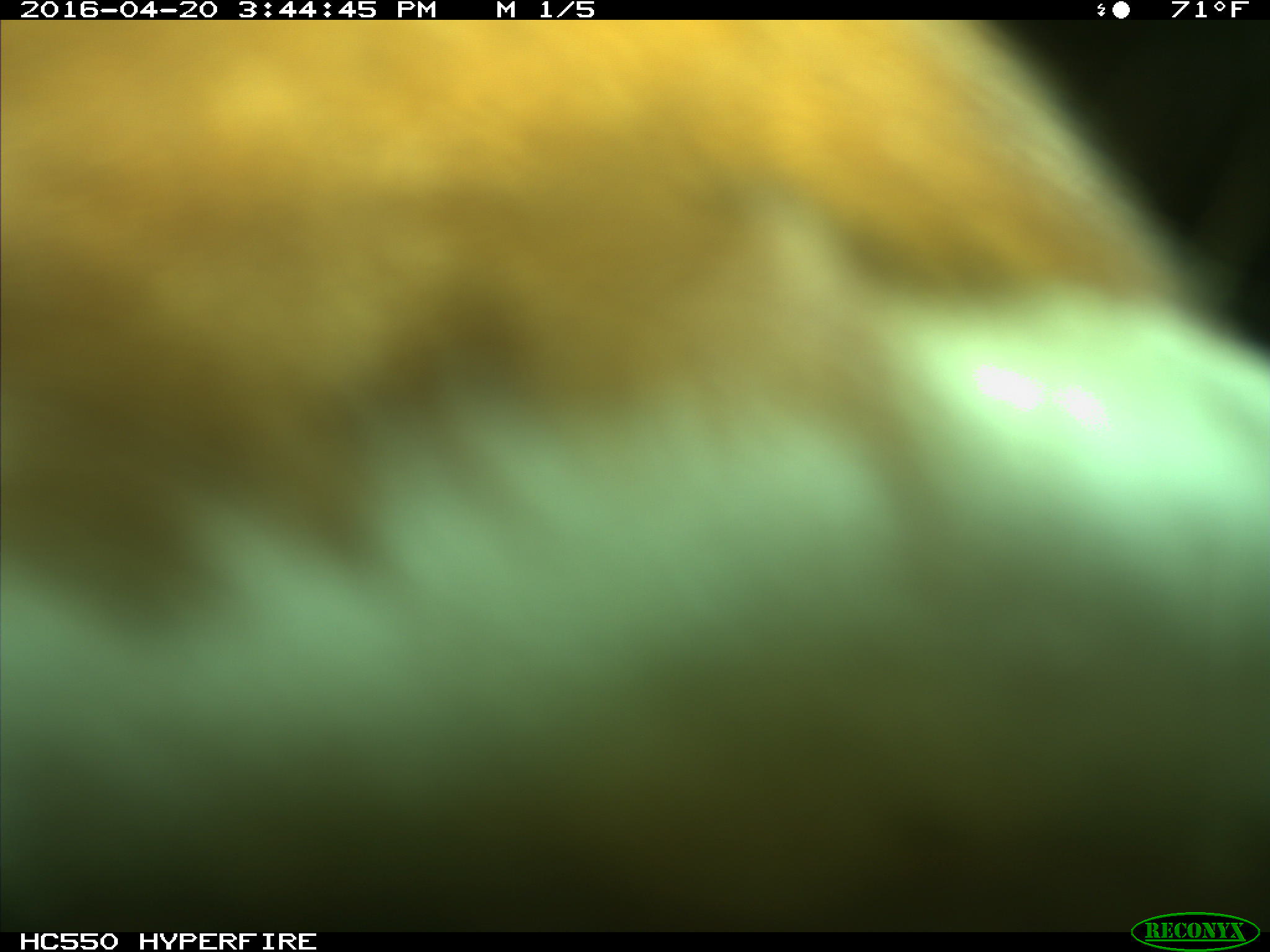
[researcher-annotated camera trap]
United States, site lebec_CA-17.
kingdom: Animalia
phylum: Chordata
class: Mammalia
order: Artiodactyla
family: Bovidae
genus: Bos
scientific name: Bos taurus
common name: domestic cow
Bos taurus (domestic cow).